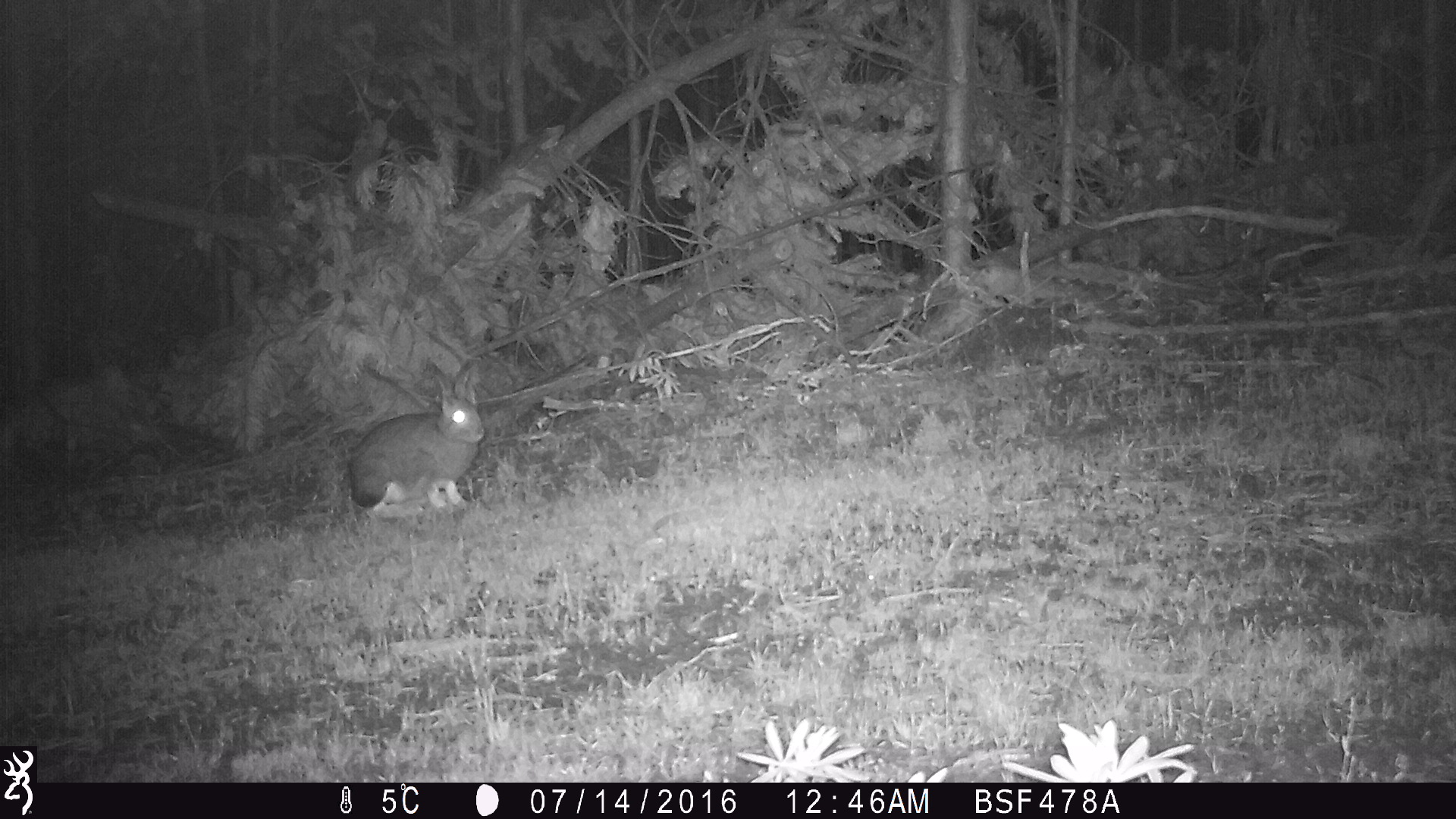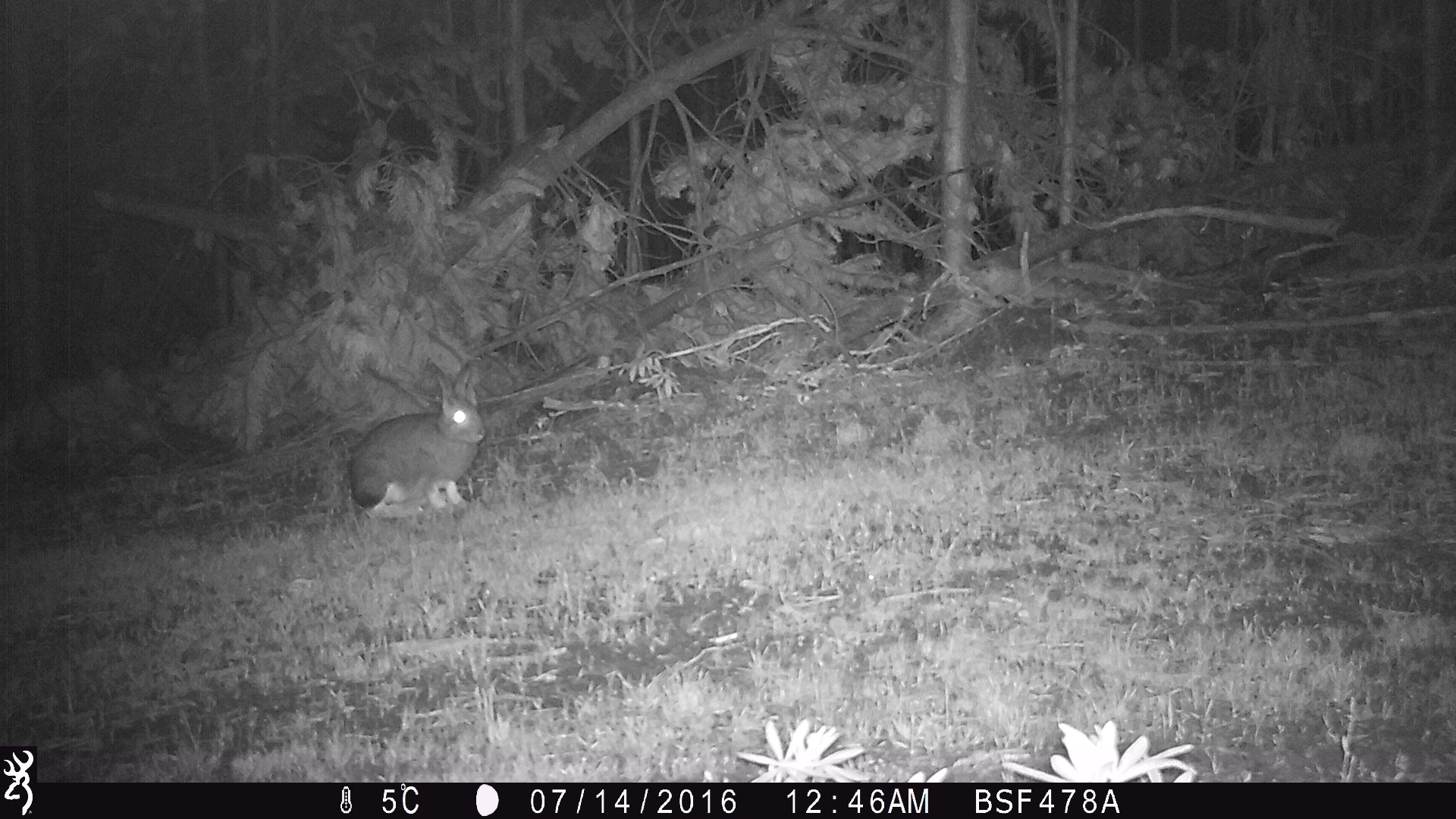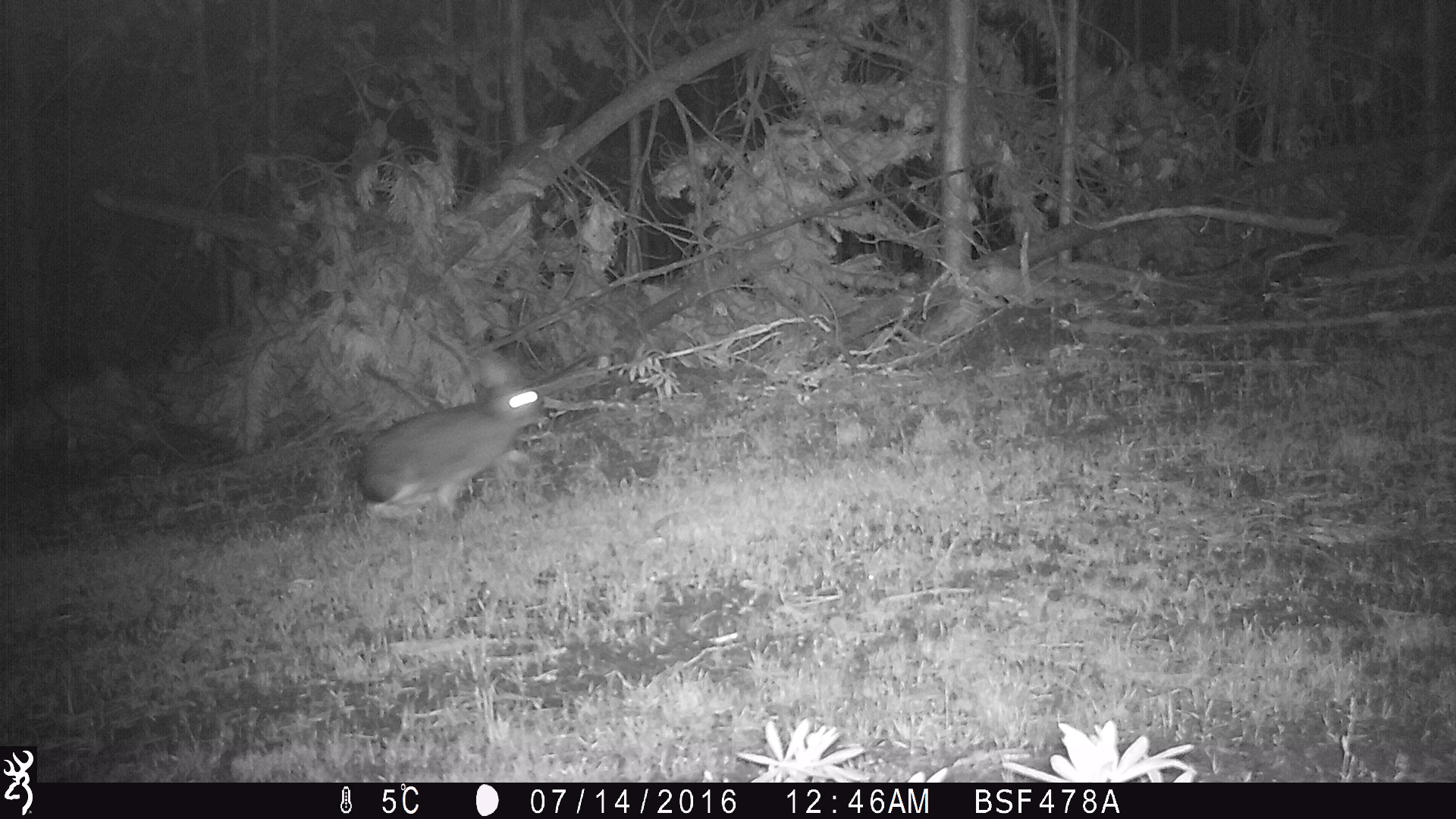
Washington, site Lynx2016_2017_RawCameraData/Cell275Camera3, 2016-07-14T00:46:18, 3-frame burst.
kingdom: Animalia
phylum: Chordata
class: Mammalia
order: Lagomorpha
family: Leporidae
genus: Lepus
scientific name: Lepus americanus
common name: snowshoe hare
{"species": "Lepus americanus (snowshoe hare)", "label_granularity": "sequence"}